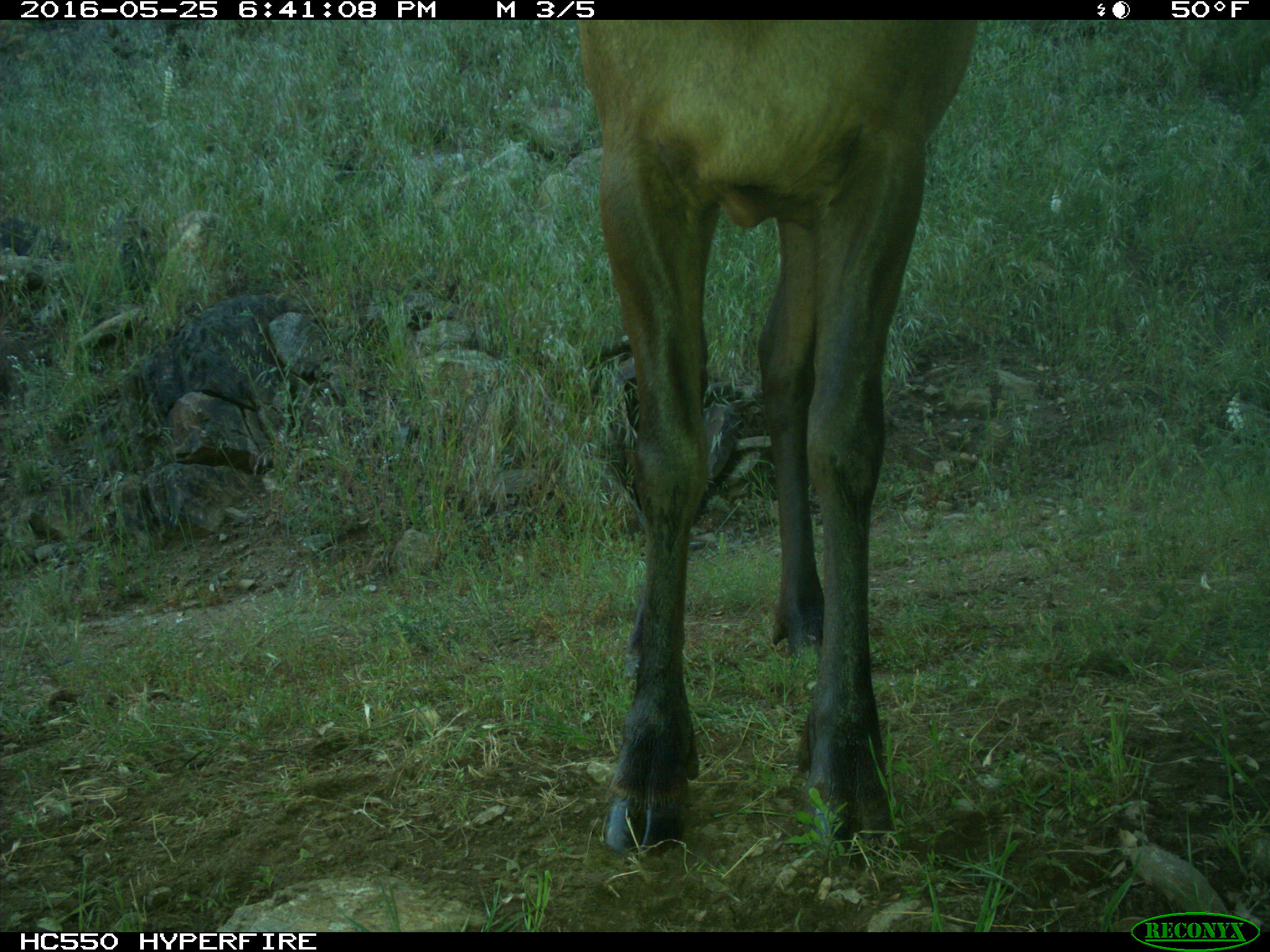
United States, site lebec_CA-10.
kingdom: Animalia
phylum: Chordata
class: Mammalia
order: Artiodactyla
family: Cervidae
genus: Cervus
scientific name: Cervus canadensis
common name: elk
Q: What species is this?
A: Cervus canadensis (elk).